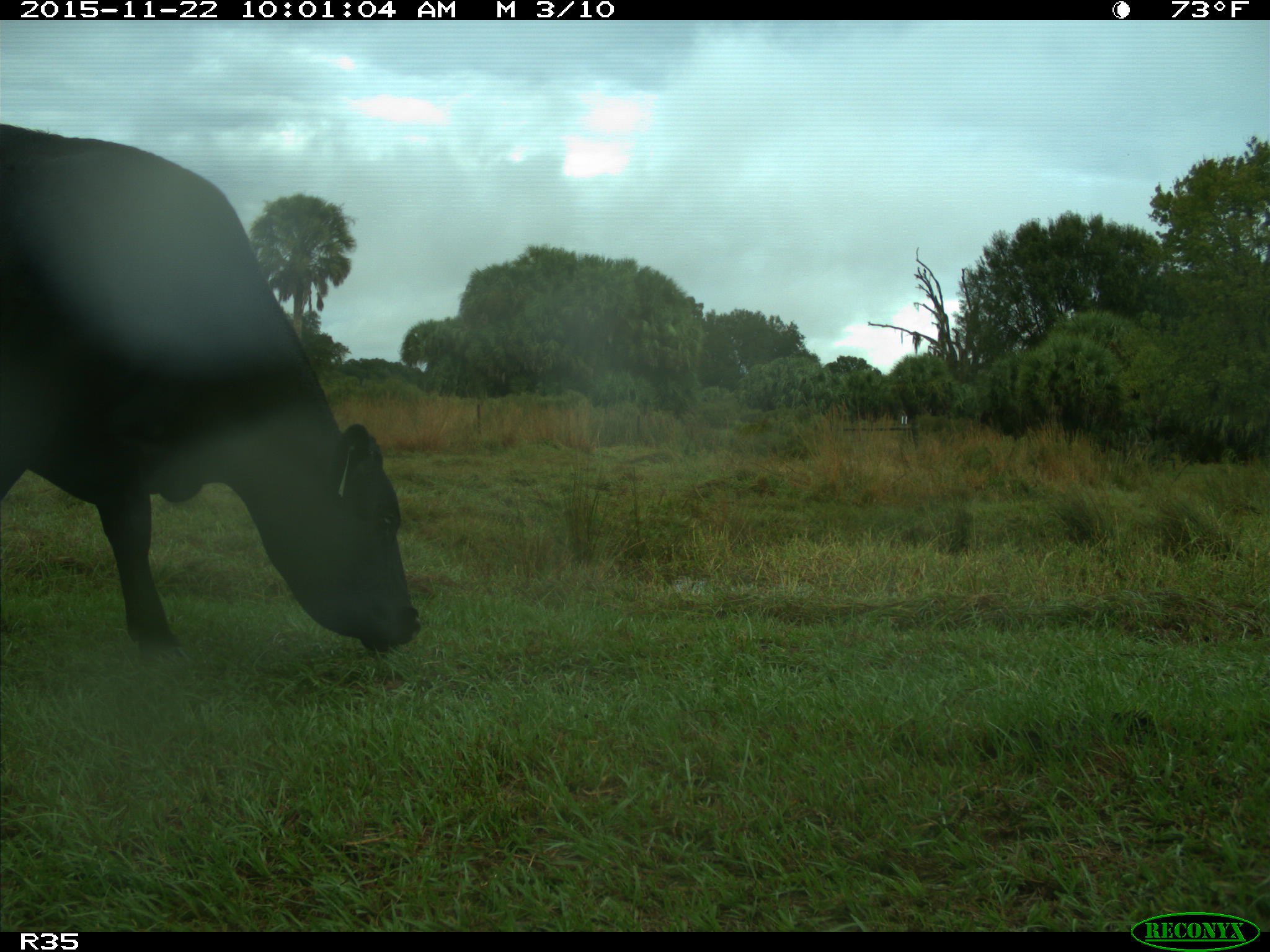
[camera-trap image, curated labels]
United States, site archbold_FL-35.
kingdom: Animalia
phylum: Chordata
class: Mammalia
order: Artiodactyla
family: Bovidae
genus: Bos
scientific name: Bos taurus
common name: domestic cow